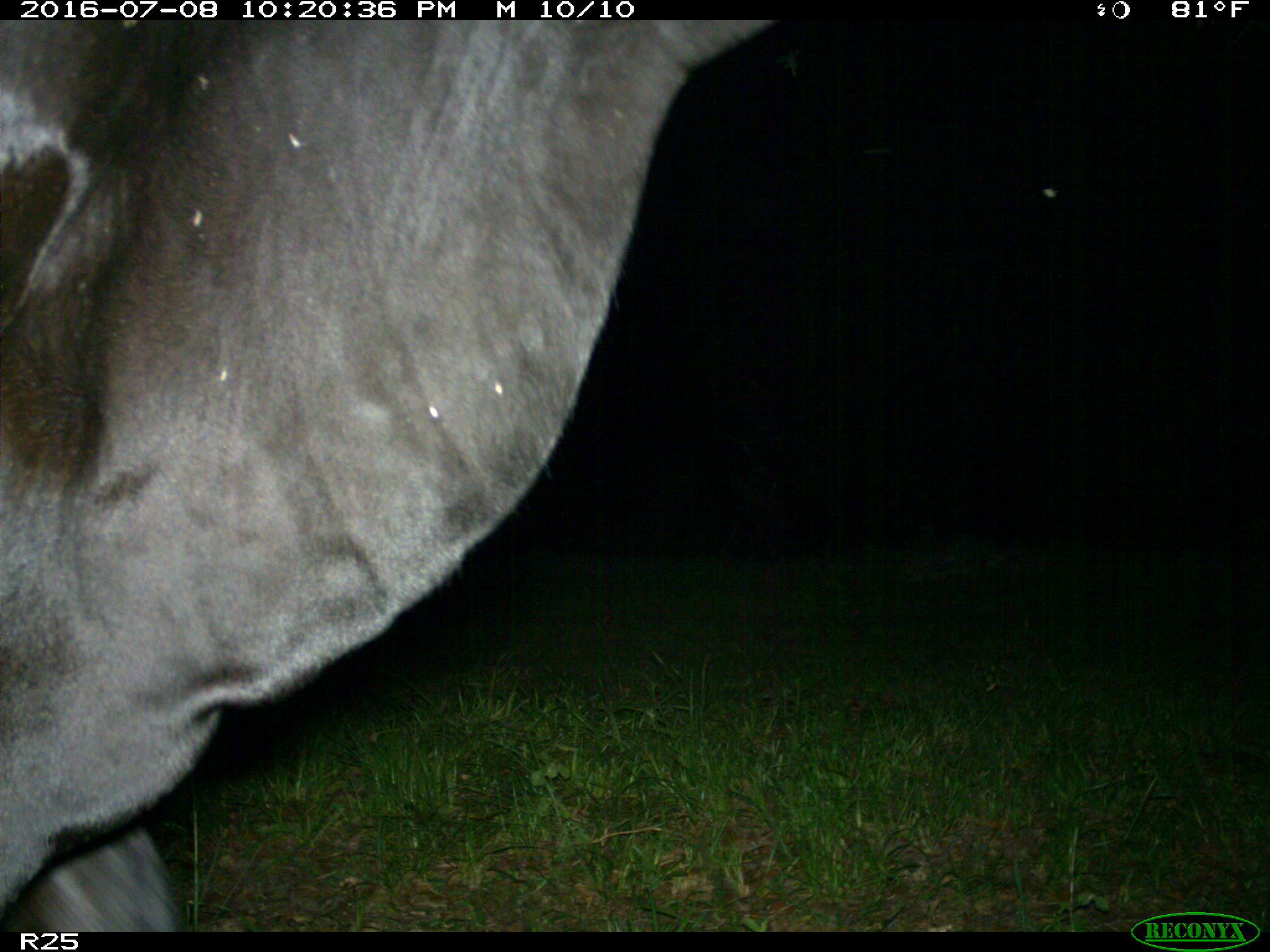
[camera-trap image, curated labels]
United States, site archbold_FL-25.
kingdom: Animalia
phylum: Chordata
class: Mammalia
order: Artiodactyla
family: Bovidae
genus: Bos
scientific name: Bos taurus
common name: domestic cow